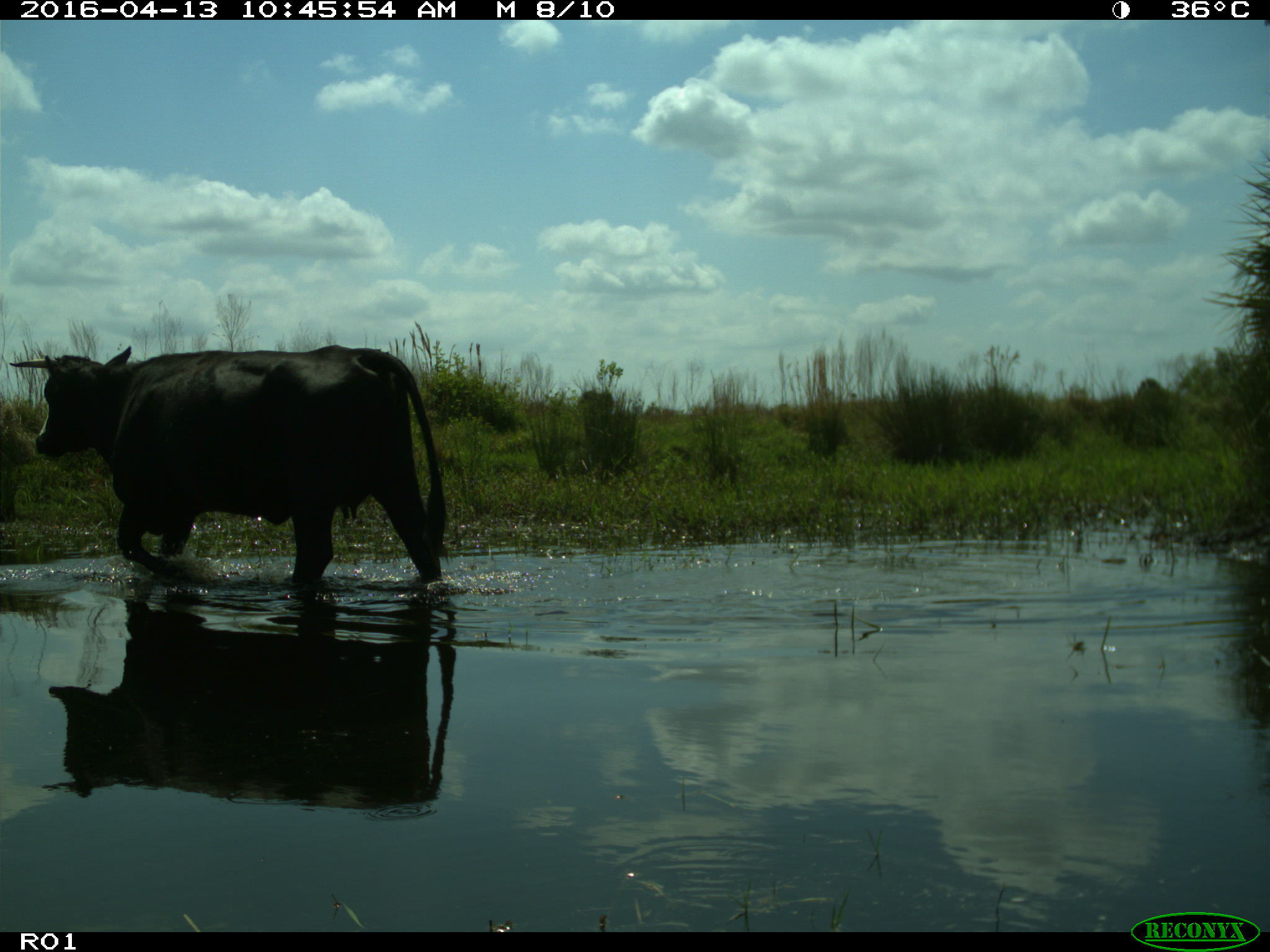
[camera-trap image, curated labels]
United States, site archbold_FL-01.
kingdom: Animalia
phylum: Chordata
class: Mammalia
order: Artiodactyla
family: Bovidae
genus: Bos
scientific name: Bos taurus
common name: domestic cow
Bos taurus (domestic cow).